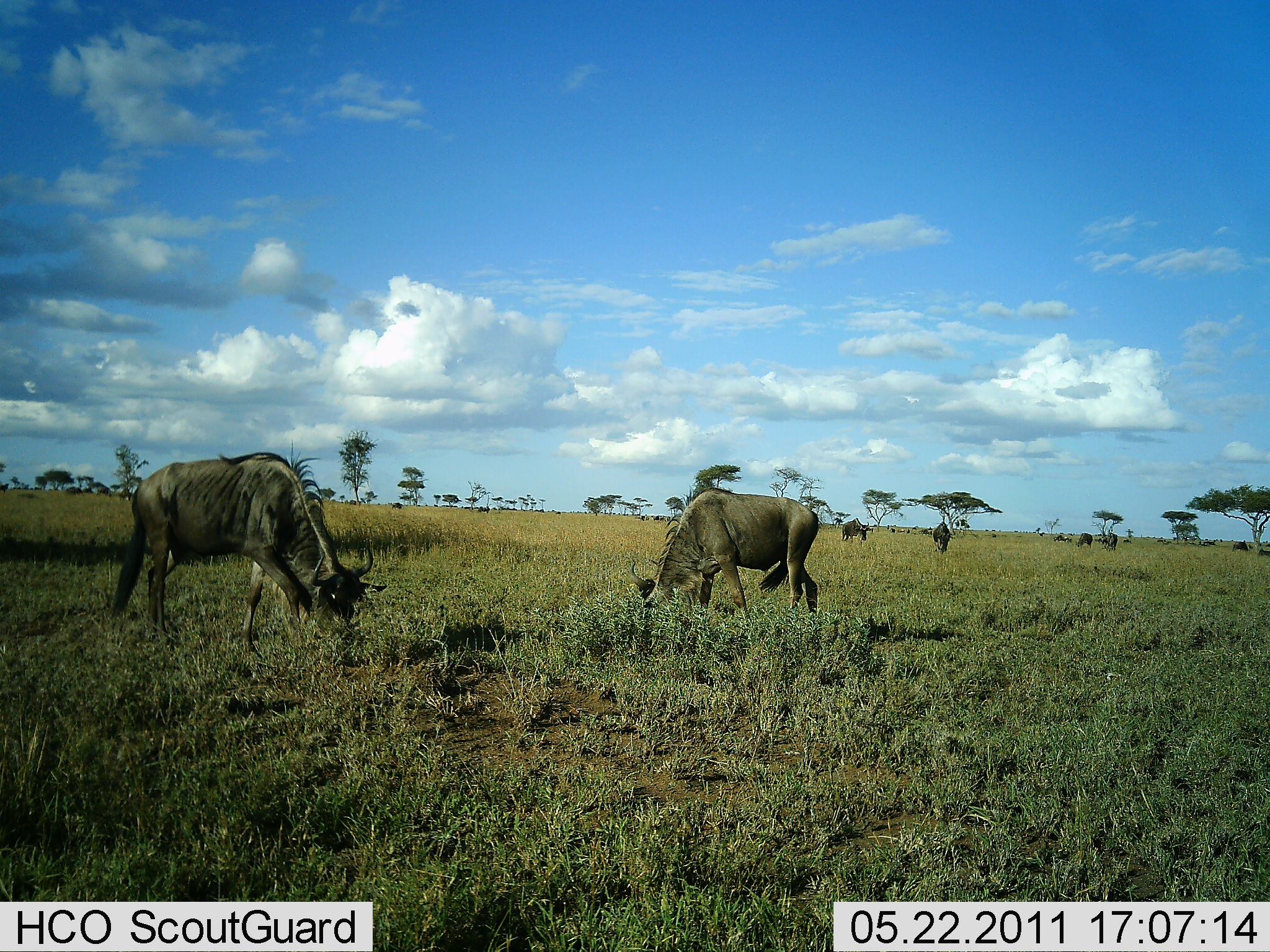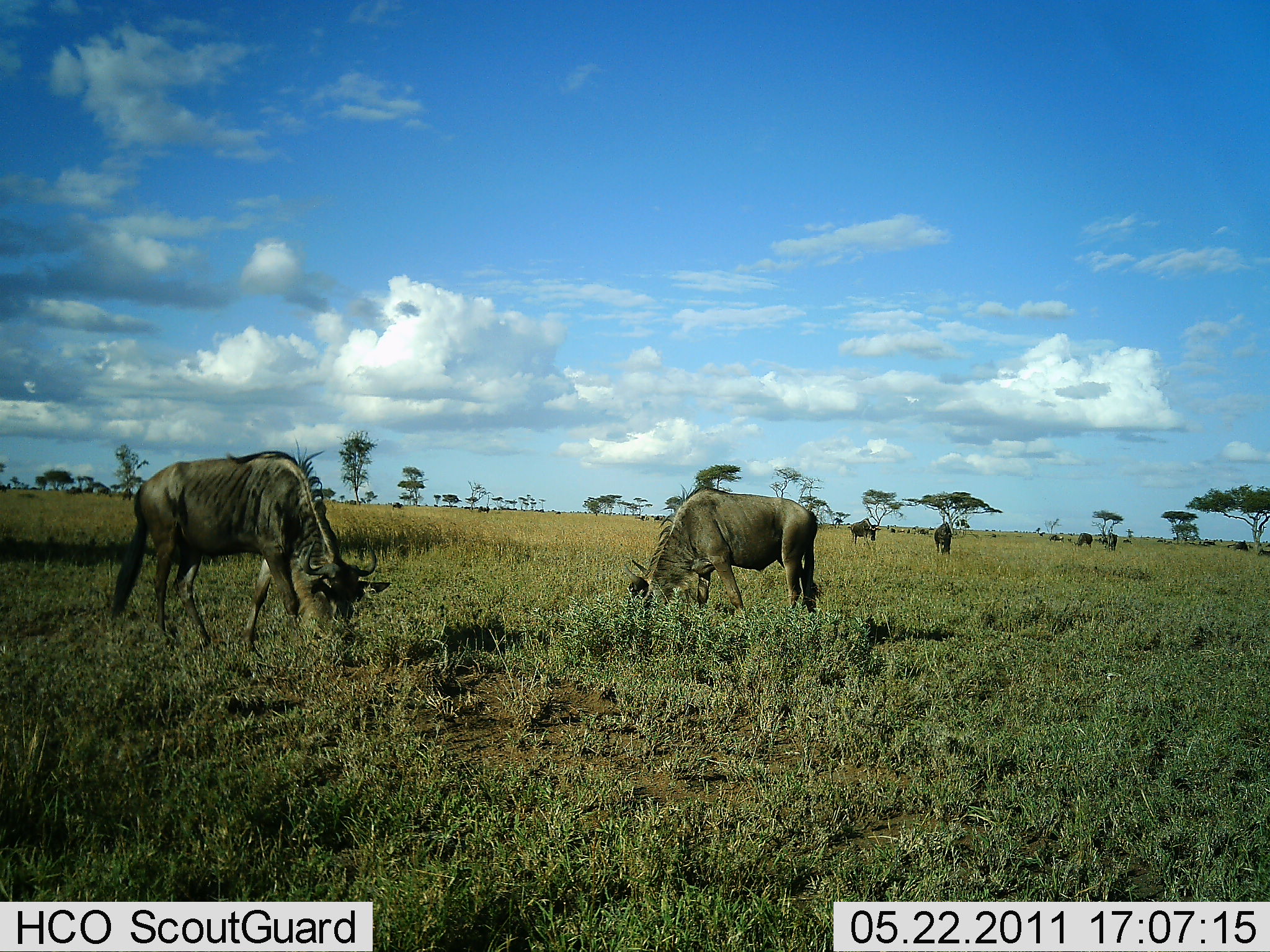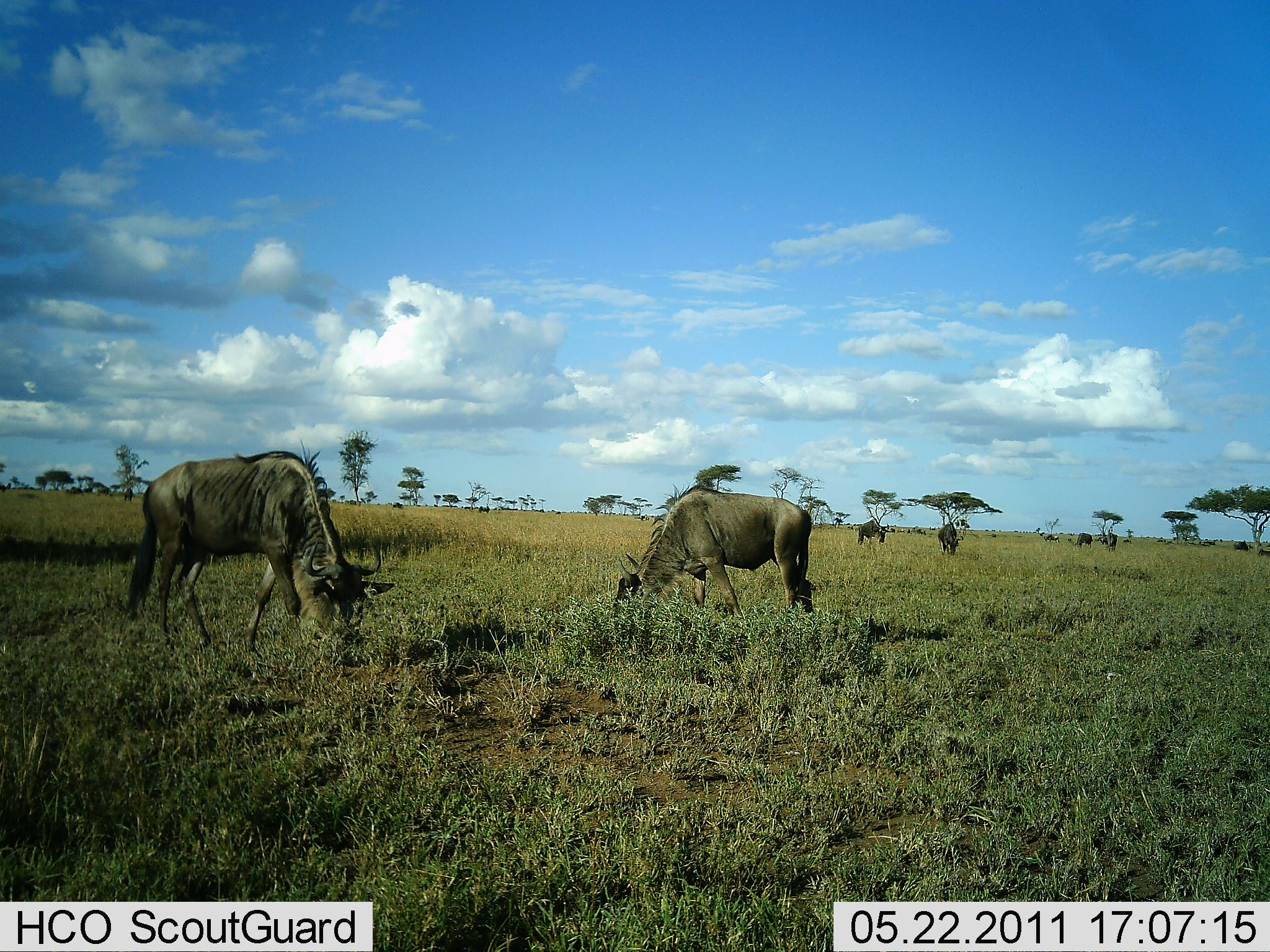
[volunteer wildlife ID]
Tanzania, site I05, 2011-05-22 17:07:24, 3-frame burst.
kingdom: Animalia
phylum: Chordata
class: Mammalia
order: Artiodactyla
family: Bovidae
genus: Connochaetes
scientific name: Connochaetes taurinus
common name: blue wildebeest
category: wildebeest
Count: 8.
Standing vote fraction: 17%.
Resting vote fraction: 0%.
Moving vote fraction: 25%.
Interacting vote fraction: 0%.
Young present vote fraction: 0%.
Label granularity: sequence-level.